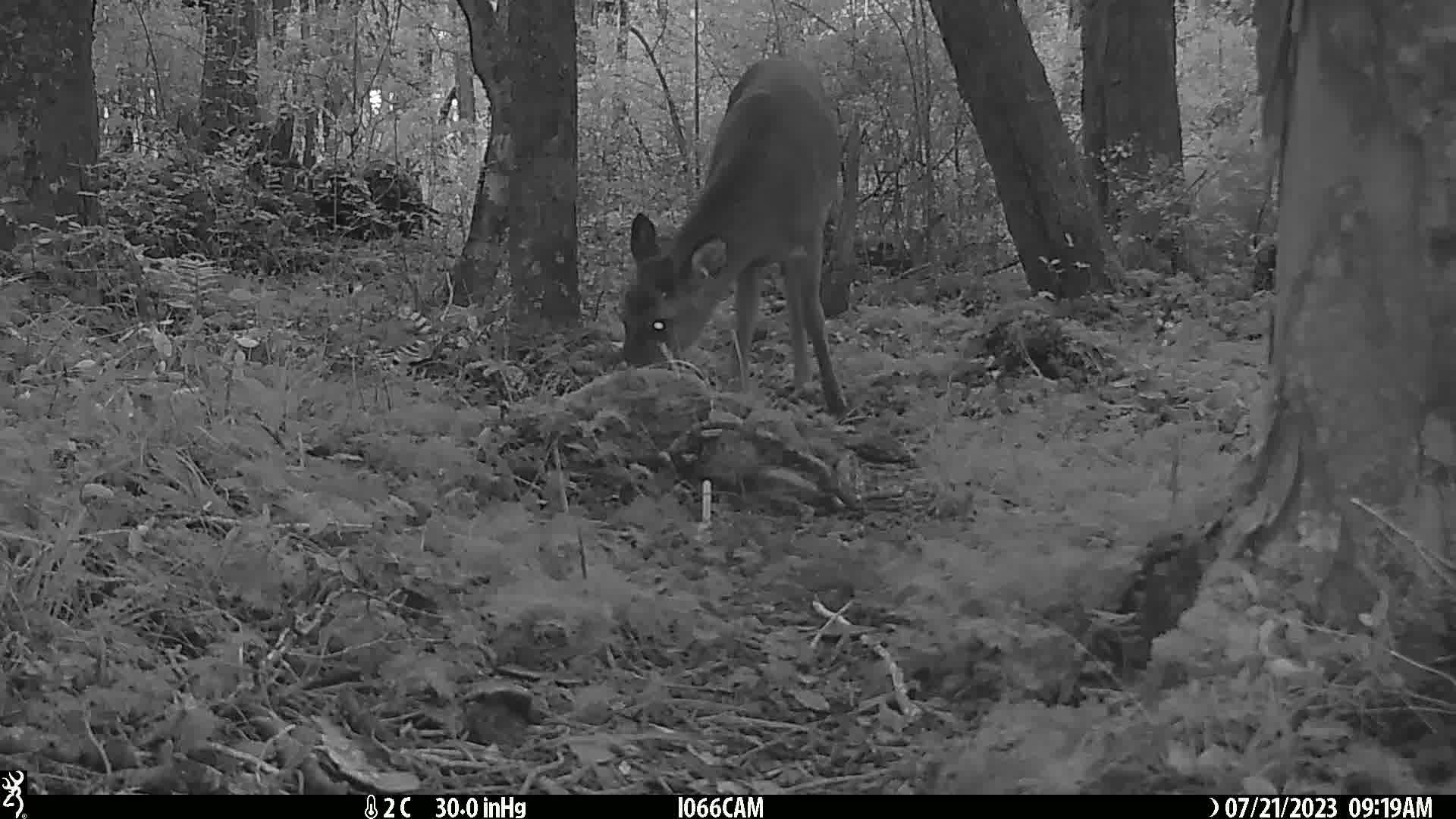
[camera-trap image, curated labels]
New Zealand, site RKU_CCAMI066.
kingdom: Animalia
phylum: Chordata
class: Mammalia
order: Artiodactyla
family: Cervidae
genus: Odocoileus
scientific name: Odocoileus virginianus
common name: white-tailed deer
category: white tailed deer